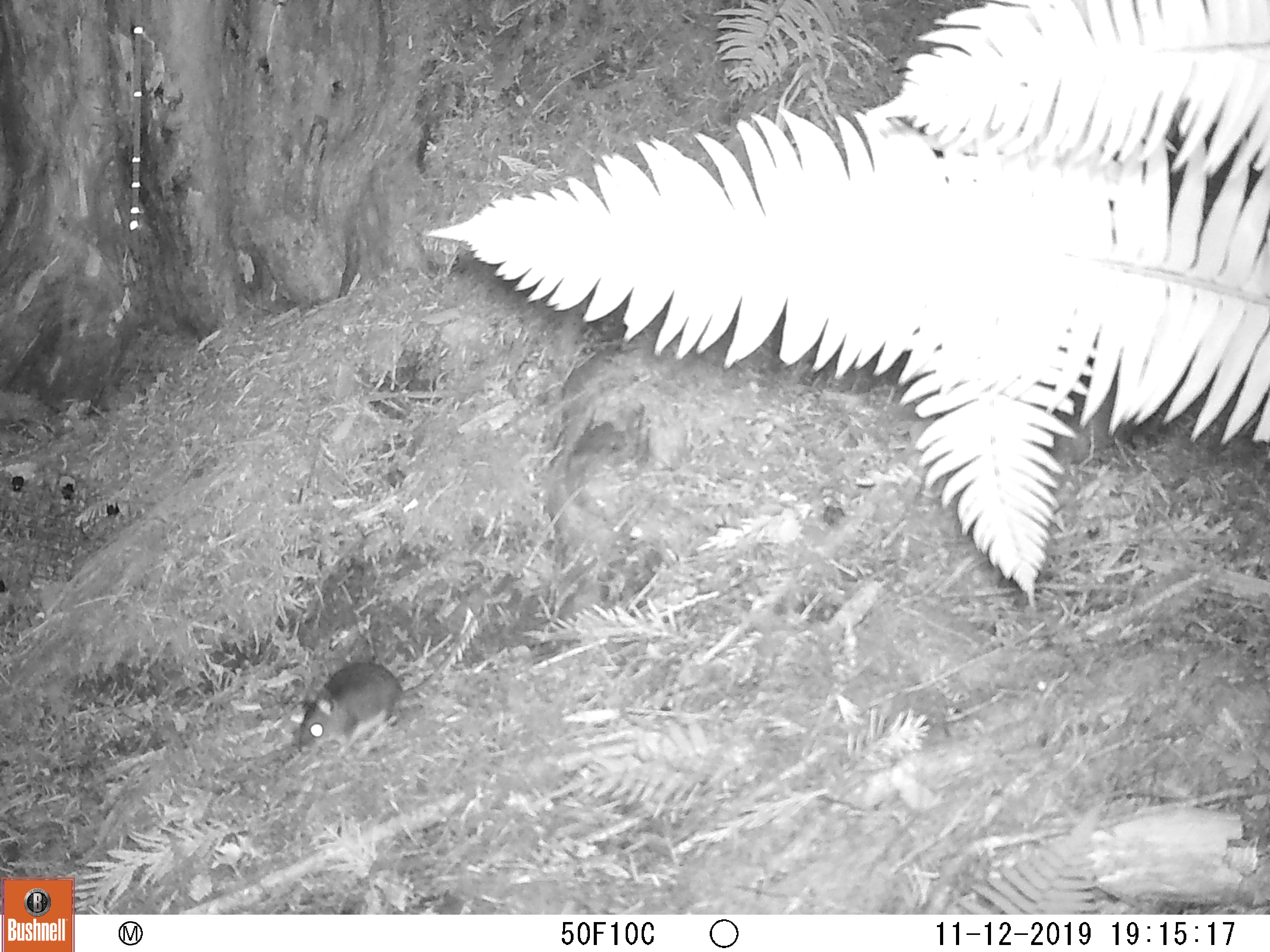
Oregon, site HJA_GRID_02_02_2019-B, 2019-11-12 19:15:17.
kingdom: Animalia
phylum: Chordata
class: Mammalia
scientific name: Mammalia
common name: small mammal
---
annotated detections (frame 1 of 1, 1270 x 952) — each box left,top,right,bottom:
small mammal: 283,626,504,772